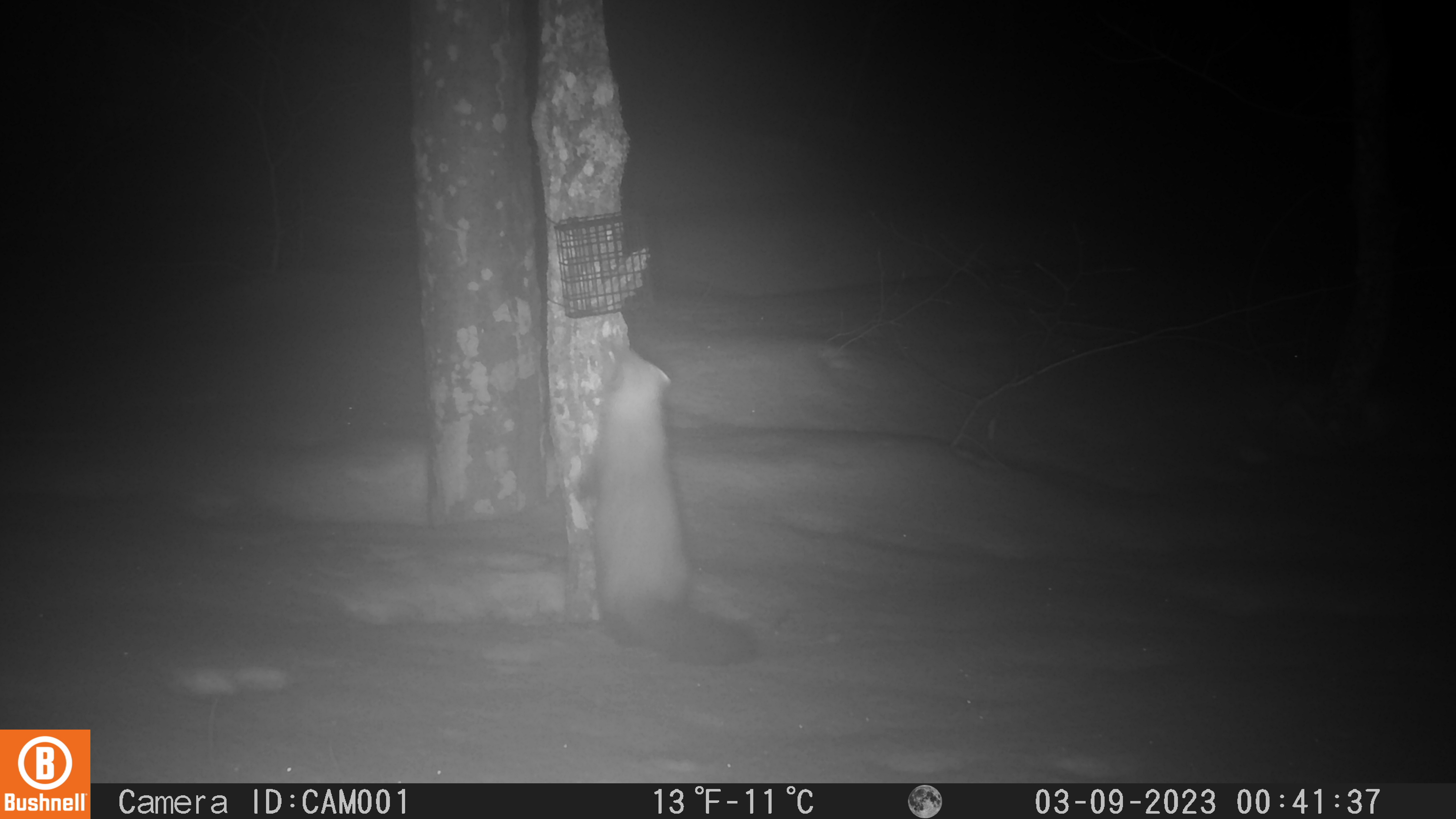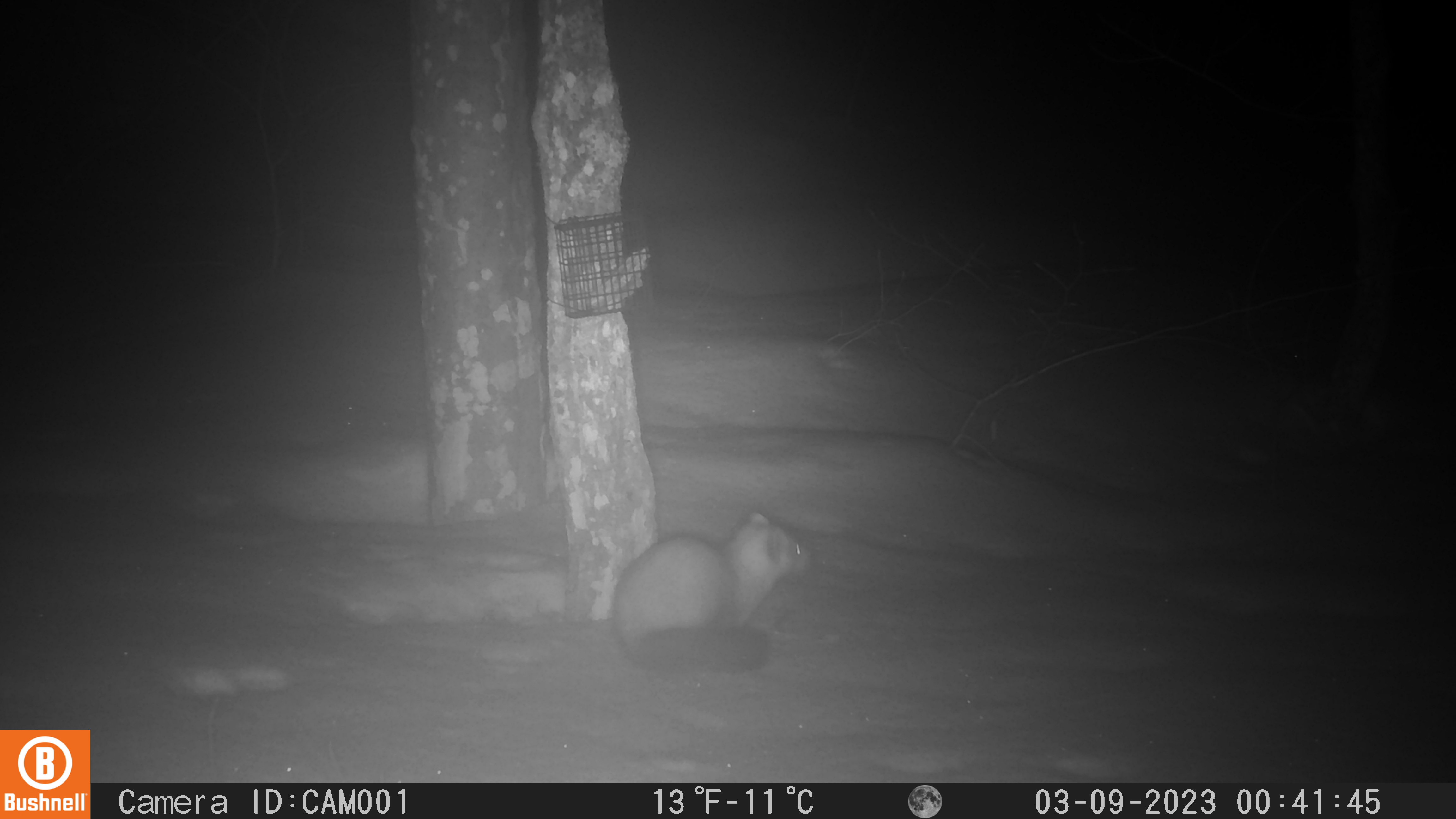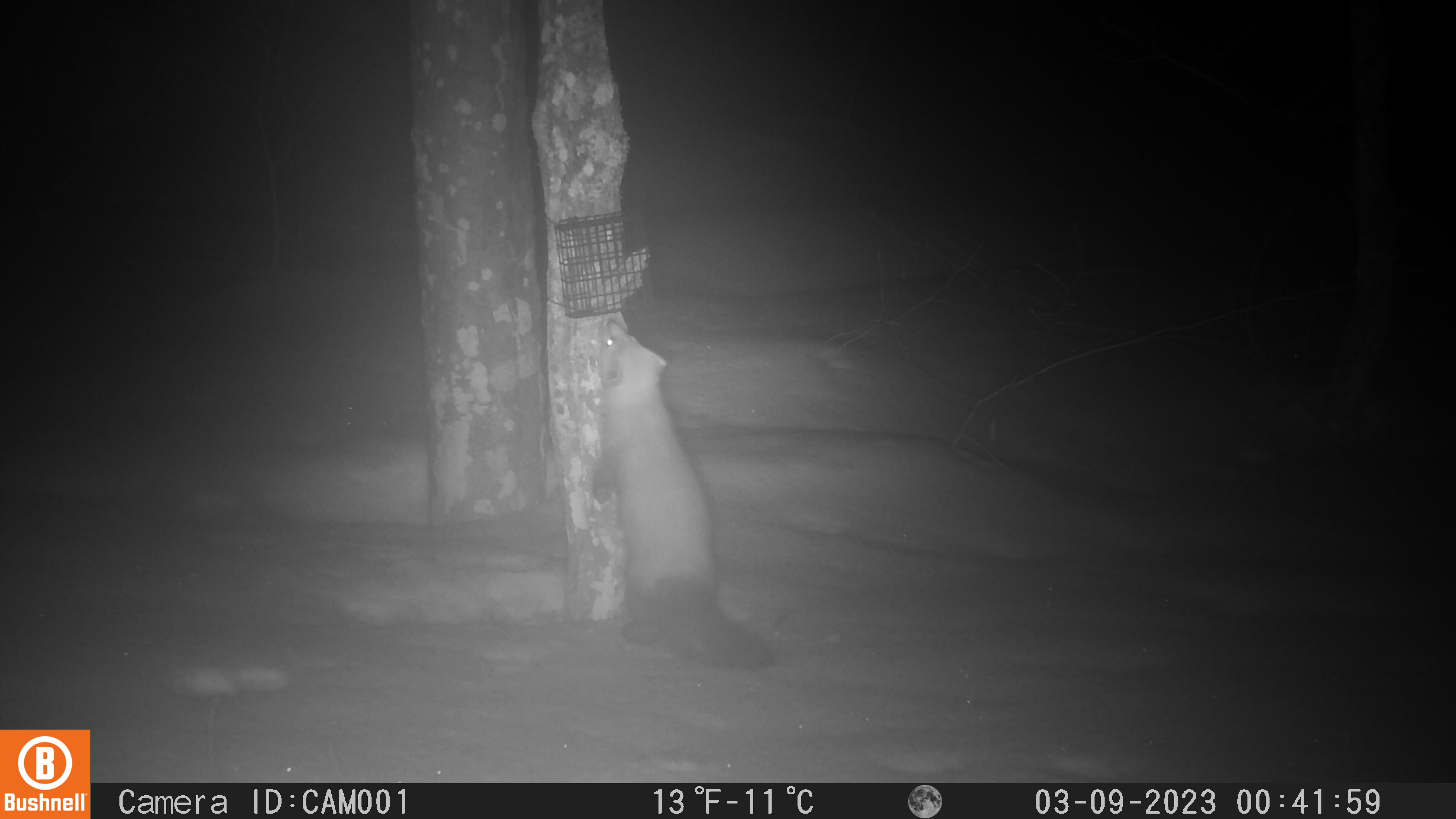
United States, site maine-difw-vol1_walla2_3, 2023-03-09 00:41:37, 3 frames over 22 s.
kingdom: Animalia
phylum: Chordata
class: Mammalia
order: Carnivora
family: Mustelidae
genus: Martes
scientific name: Martes americana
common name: american marten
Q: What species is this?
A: American marten (Martes americana).